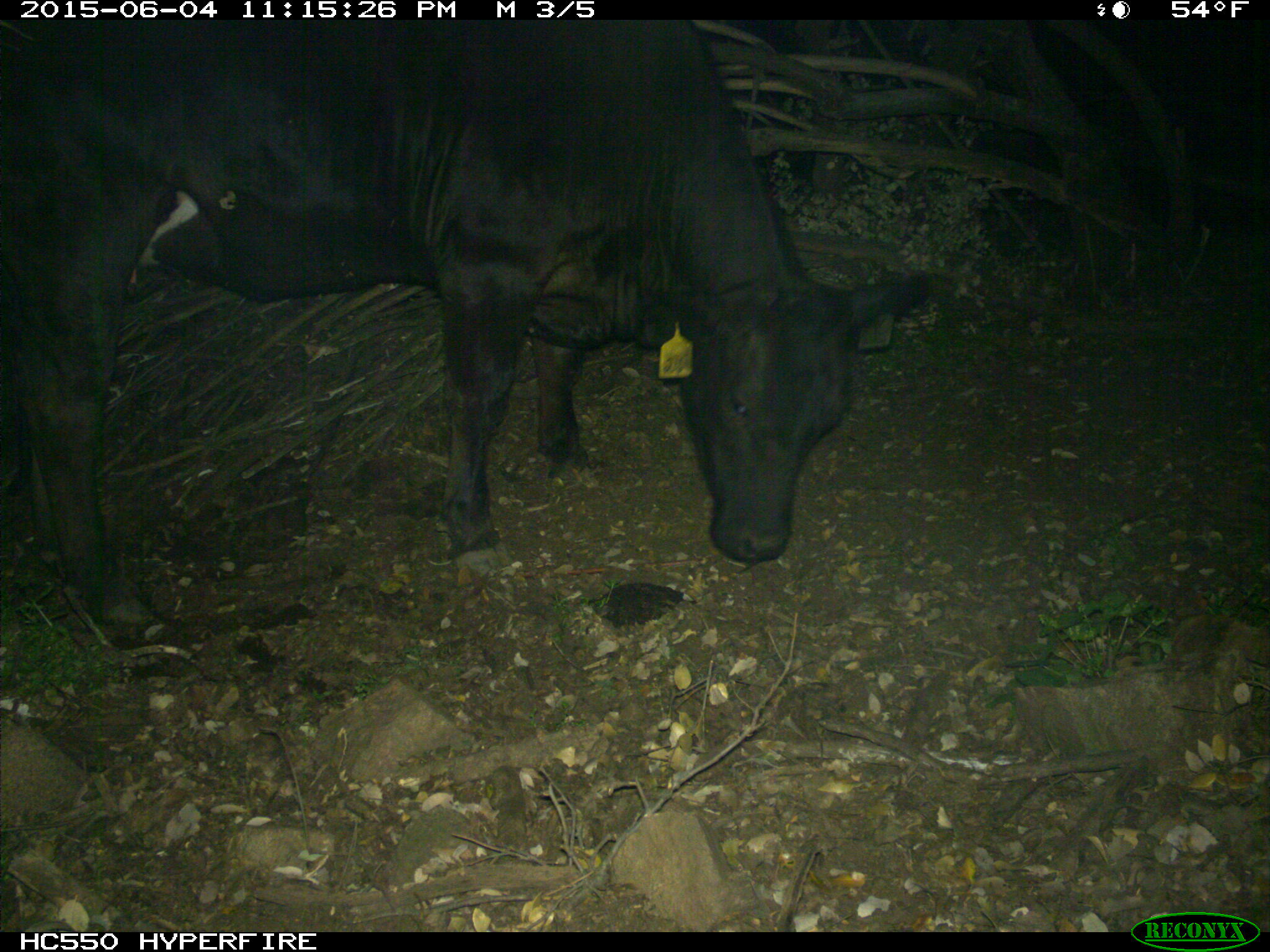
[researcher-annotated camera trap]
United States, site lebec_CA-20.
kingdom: Animalia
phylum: Chordata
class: Mammalia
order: Artiodactyla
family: Bovidae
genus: Bos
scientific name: Bos taurus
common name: domestic cow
Bos taurus (domestic cow).